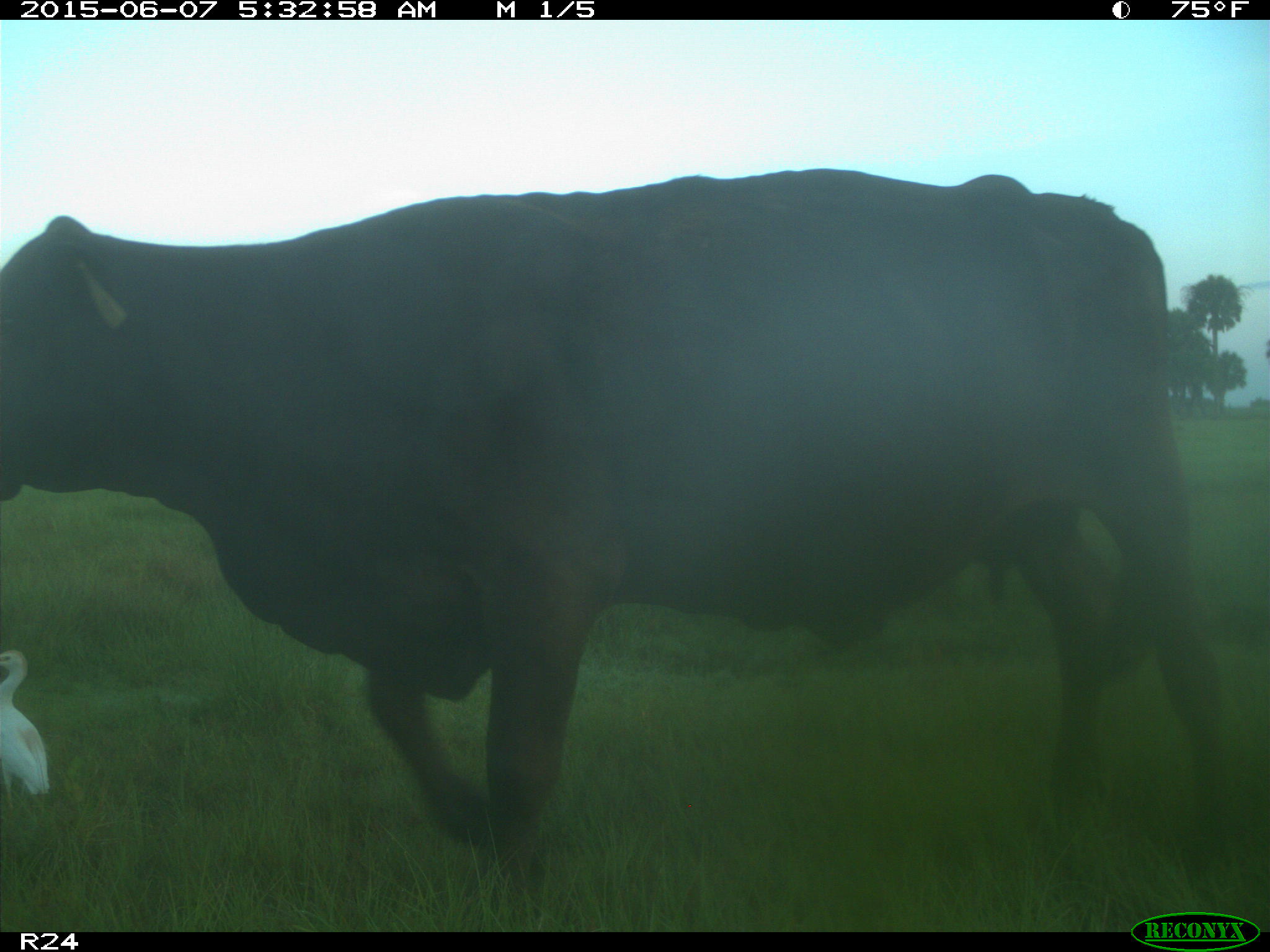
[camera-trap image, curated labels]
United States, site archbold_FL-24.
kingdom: Animalia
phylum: Chordata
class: Mammalia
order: Artiodactyla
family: Bovidae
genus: Bos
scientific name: Bos taurus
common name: domestic cow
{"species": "Bos taurus (domestic cow)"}